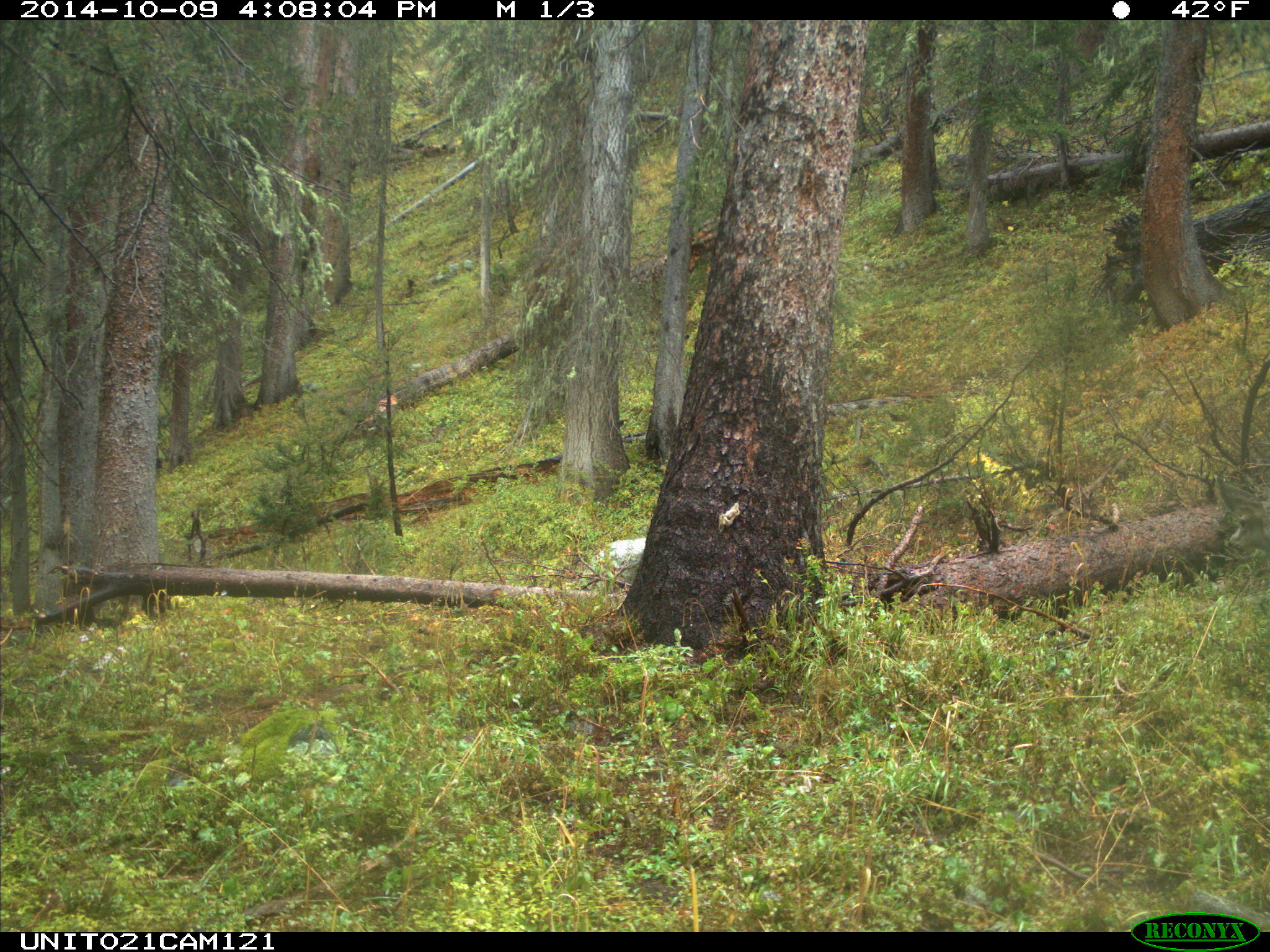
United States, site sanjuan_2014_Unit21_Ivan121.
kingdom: Animalia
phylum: Chordata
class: Mammalia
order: Artiodactyla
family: Cervidae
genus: Odocoileus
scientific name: Odocoileus hemionus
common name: mule deer